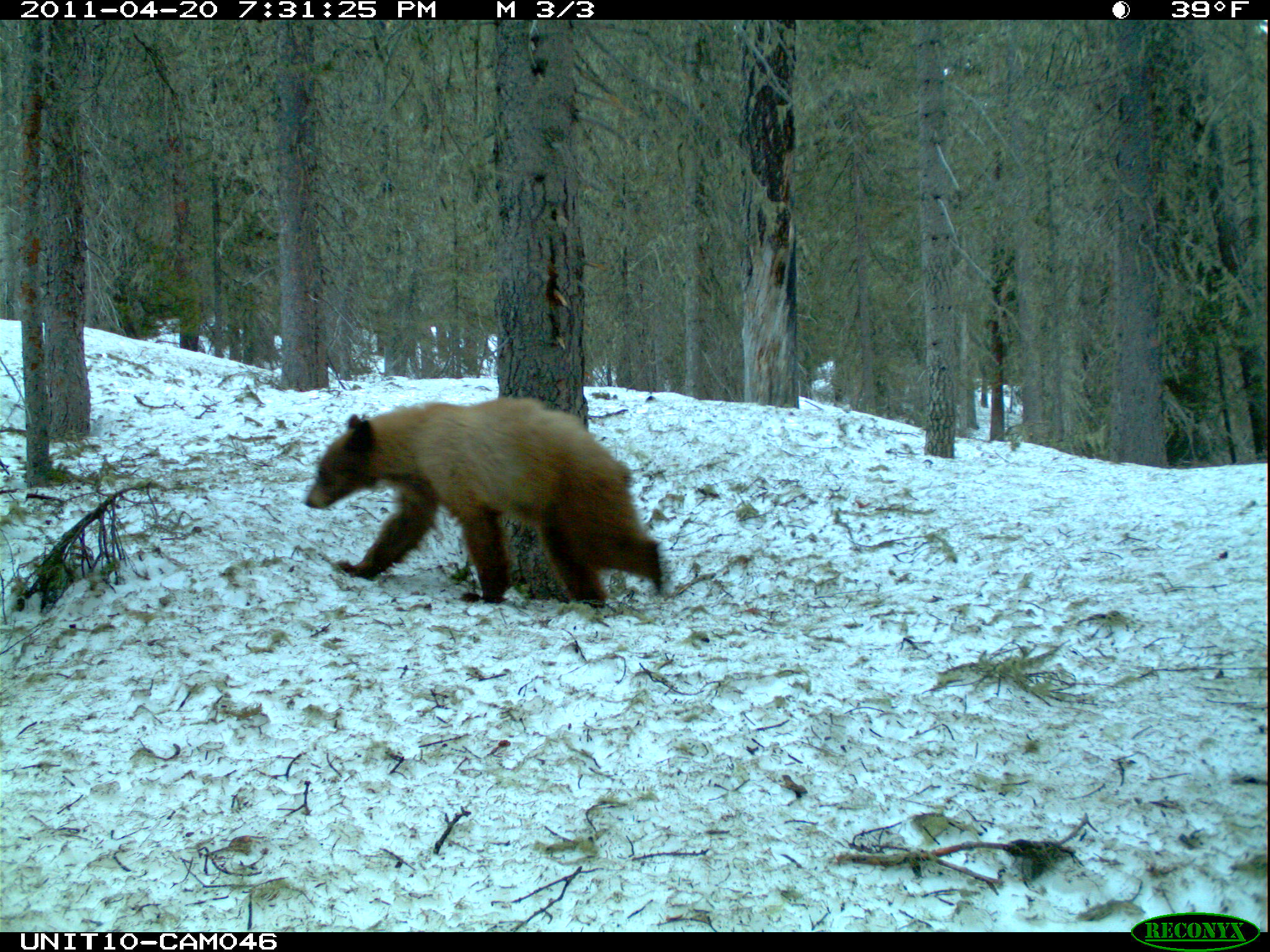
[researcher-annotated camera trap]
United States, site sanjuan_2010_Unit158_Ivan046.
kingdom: Animalia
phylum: Chordata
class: Mammalia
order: Carnivora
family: Ursidae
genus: Ursus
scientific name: Ursus americanus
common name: american black bear